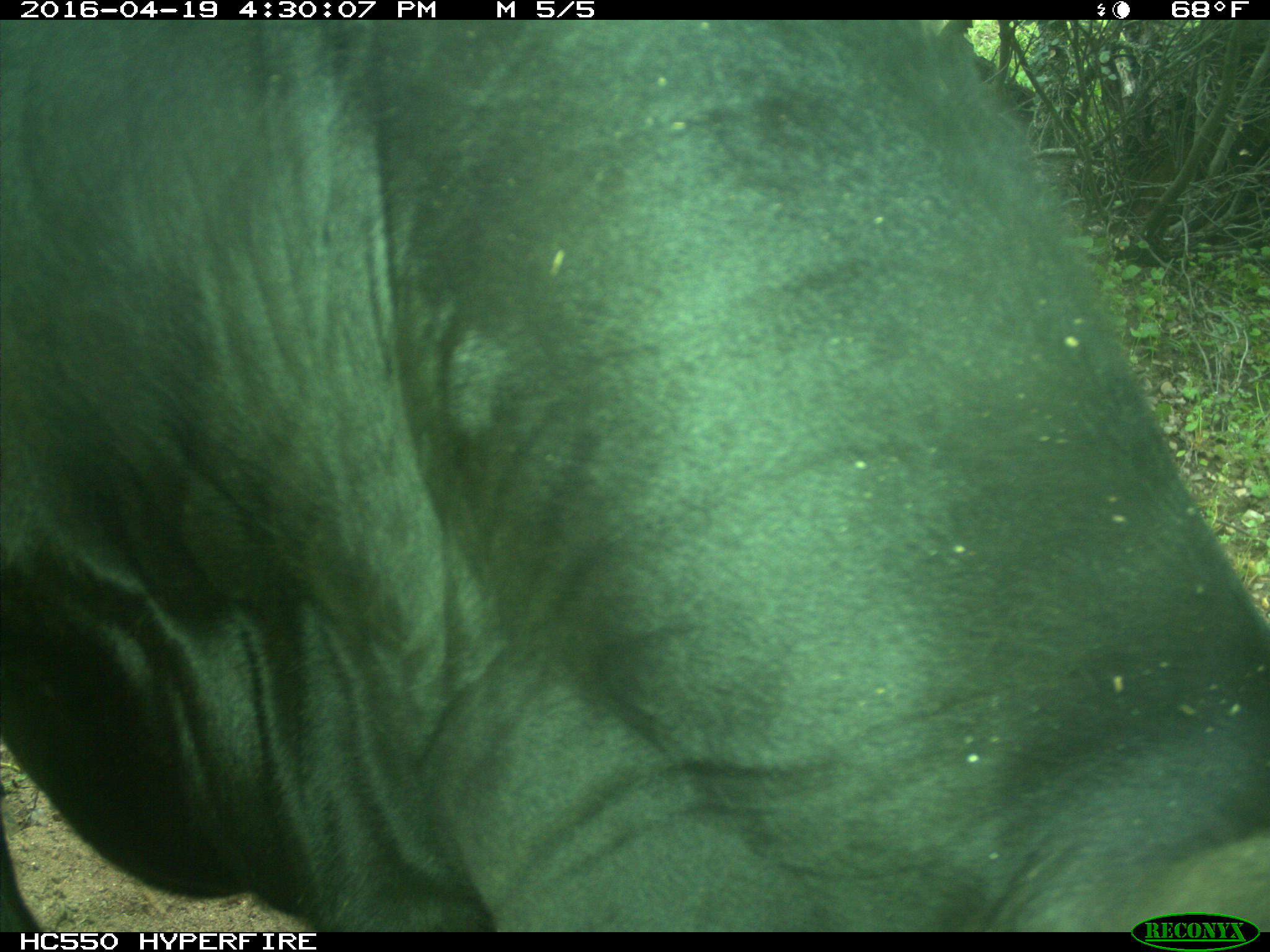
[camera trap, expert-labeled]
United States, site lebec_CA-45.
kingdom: Animalia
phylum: Chordata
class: Mammalia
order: Artiodactyla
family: Bovidae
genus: Bos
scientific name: Bos taurus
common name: domestic cow